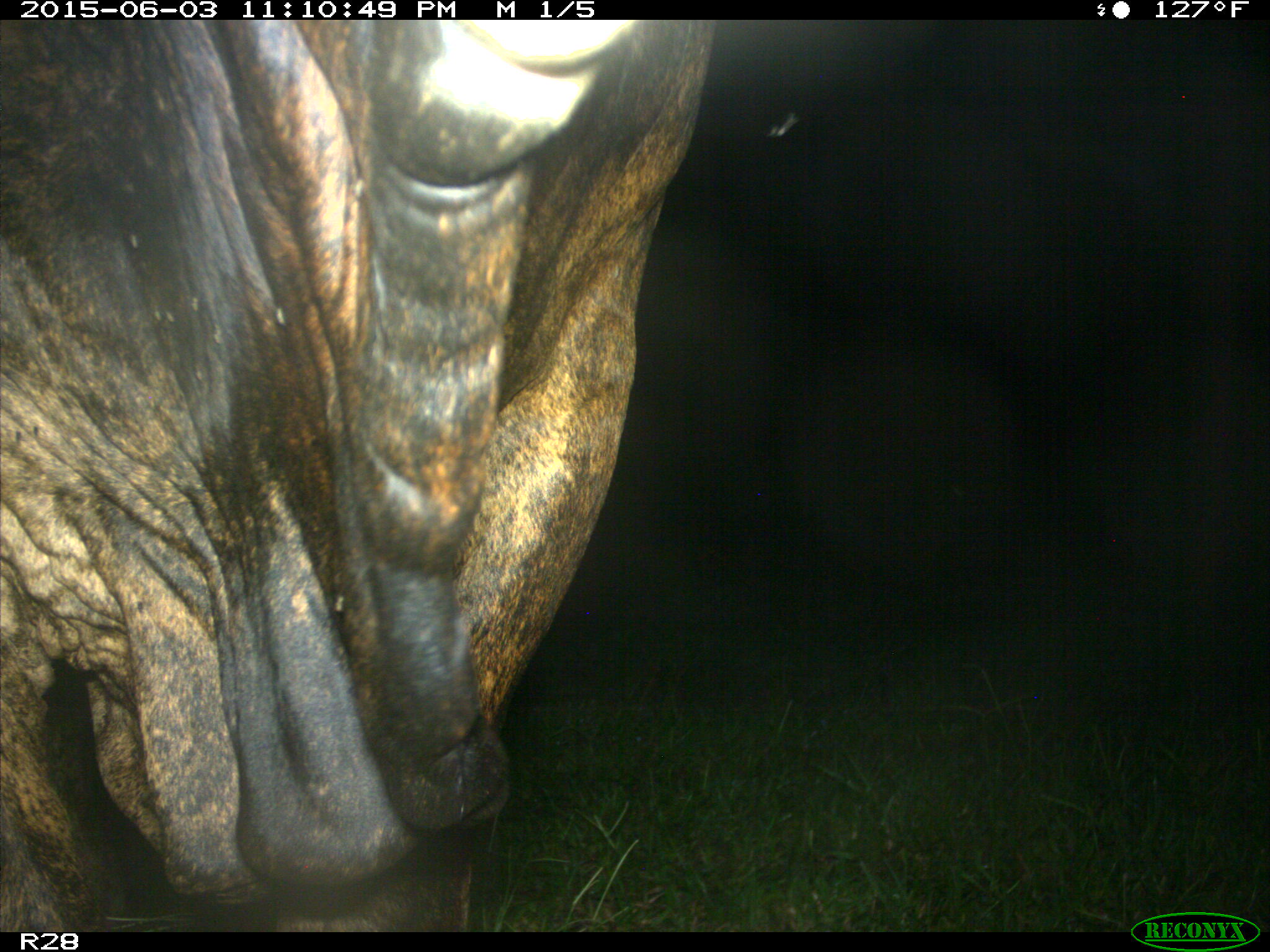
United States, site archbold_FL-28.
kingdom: Animalia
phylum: Chordata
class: Mammalia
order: Artiodactyla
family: Bovidae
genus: Bos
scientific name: Bos taurus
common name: domestic cow